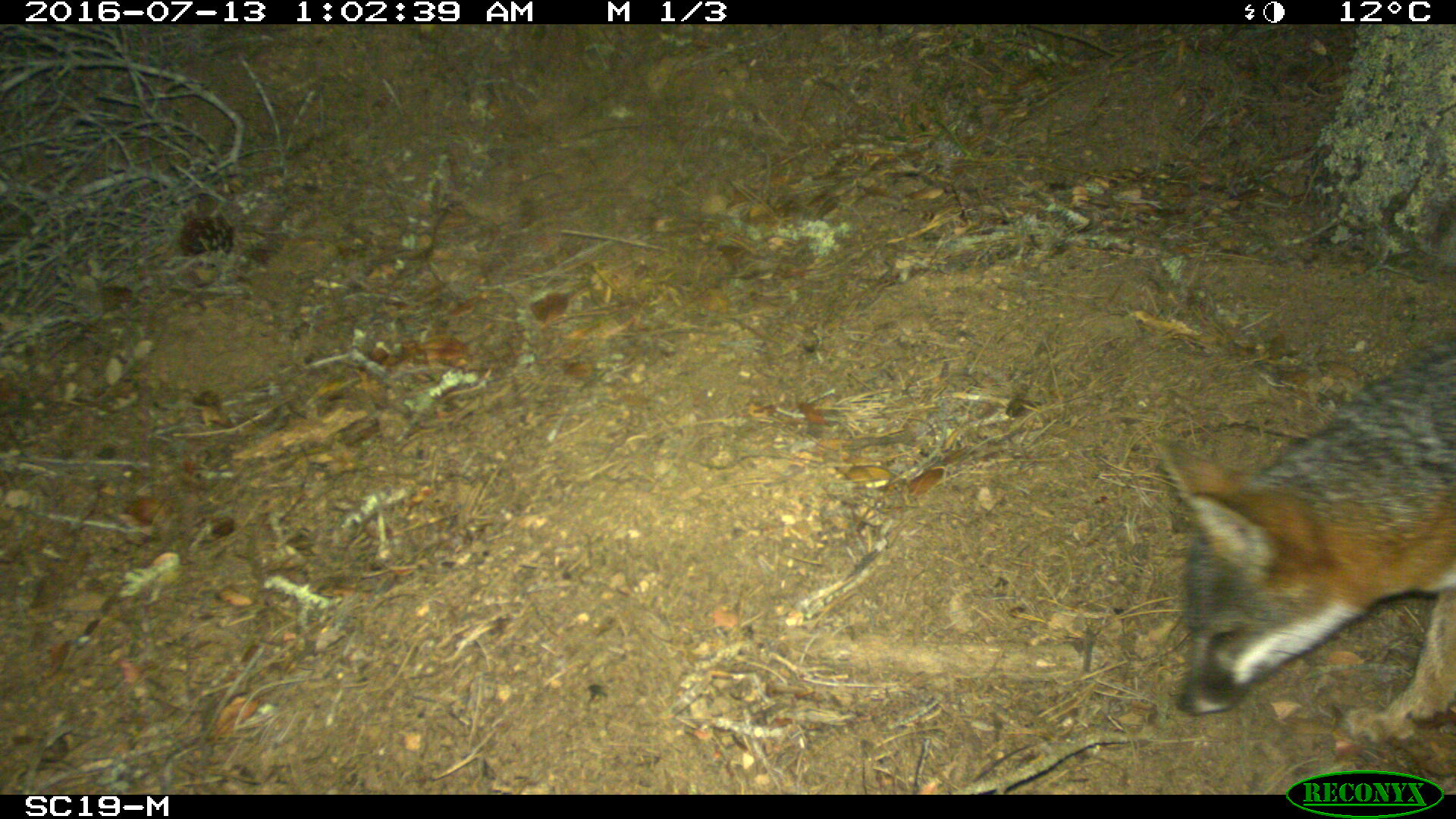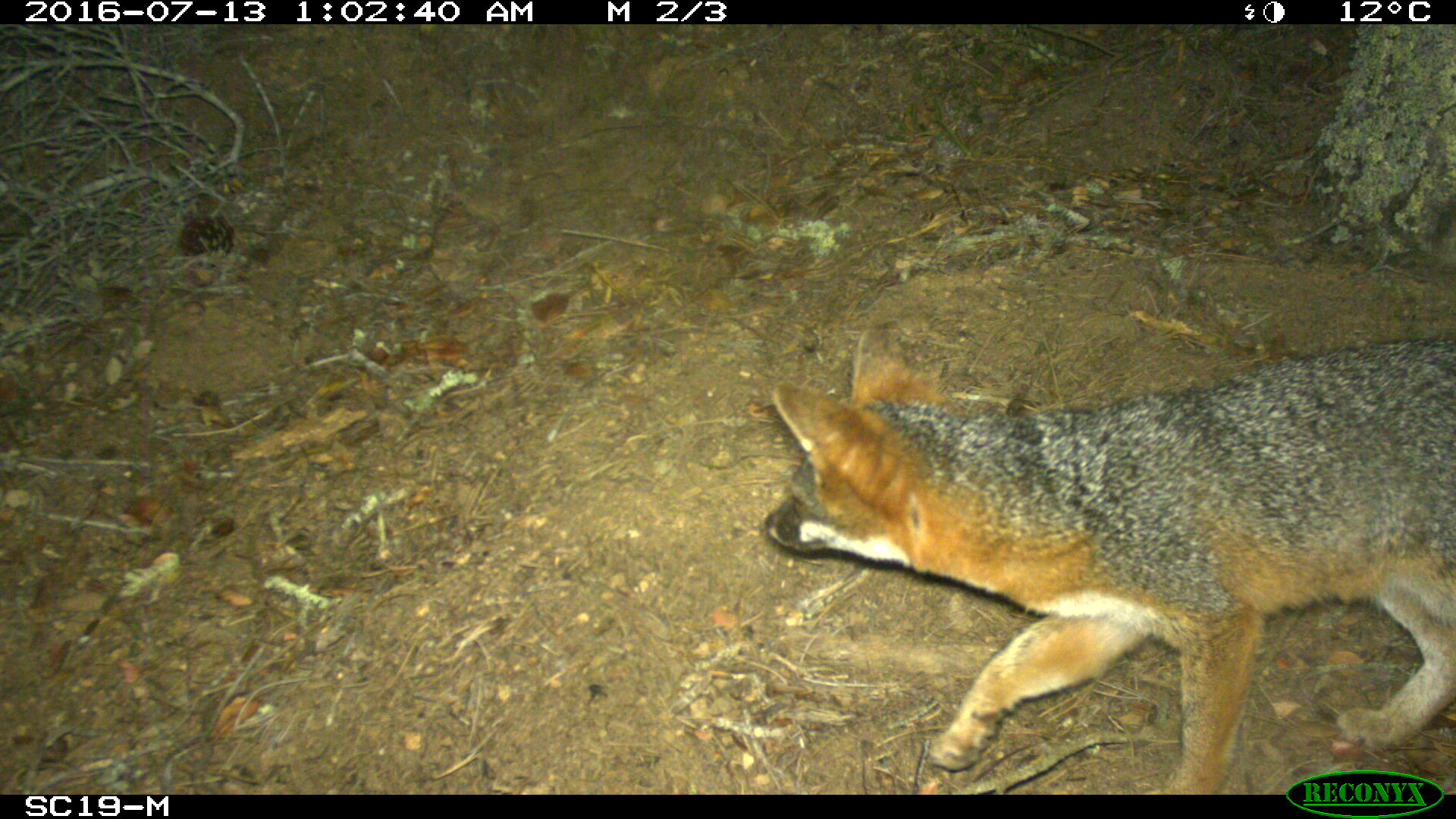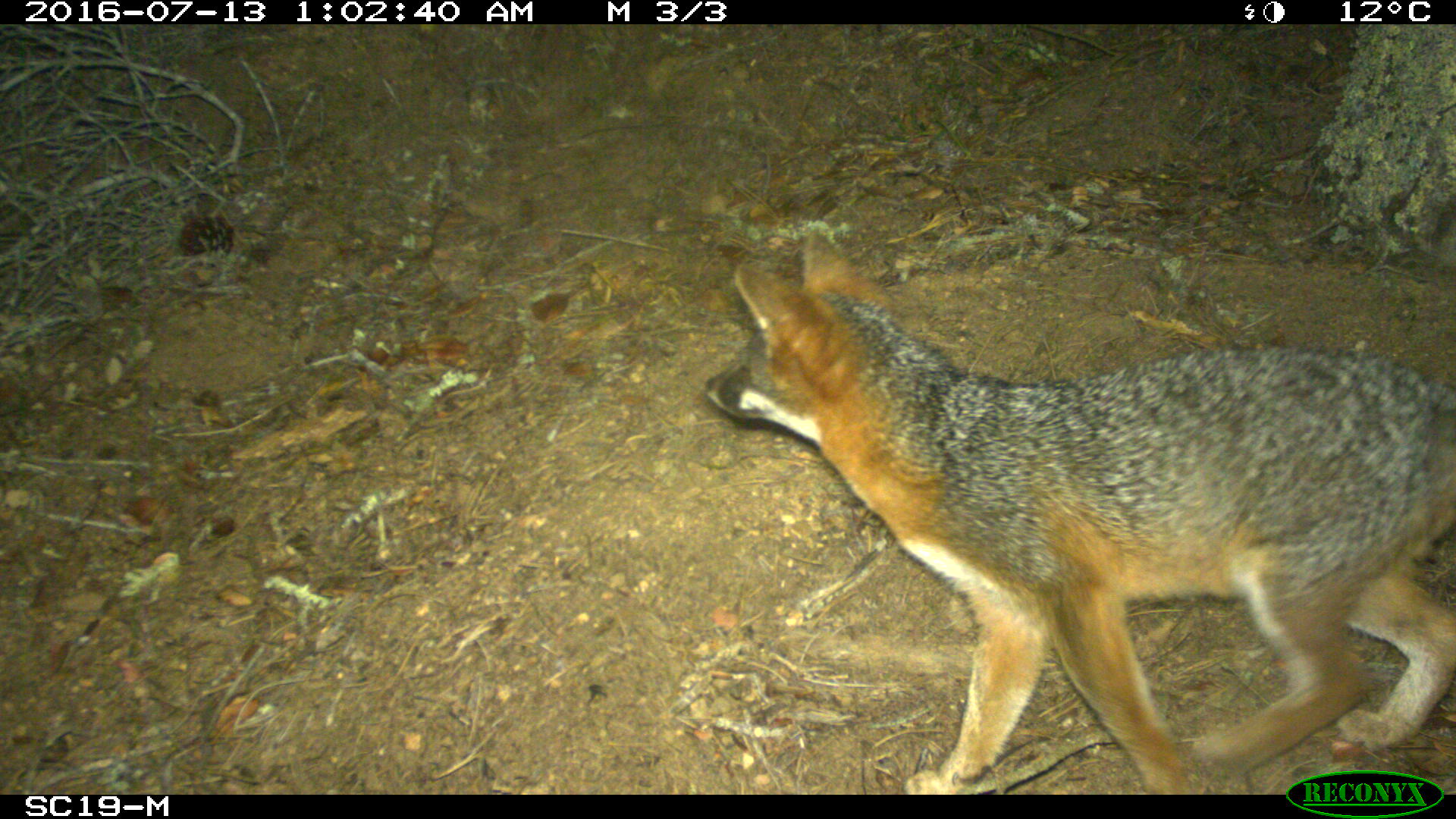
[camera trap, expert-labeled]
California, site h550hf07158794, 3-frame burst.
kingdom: Animalia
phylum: Chordata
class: Mammalia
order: Carnivora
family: Canidae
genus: Urocyon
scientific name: Urocyon littoralis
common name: island fox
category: fox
Fox (island fox) (Urocyon littoralis).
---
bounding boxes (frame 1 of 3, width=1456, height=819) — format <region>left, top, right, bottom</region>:
fox: <region>1150, 337, 1455, 787</region>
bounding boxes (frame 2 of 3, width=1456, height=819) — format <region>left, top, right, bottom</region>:
fox: <region>759, 315, 1455, 794</region>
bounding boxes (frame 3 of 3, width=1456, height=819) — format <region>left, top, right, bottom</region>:
fox: <region>701, 228, 1453, 790</region>